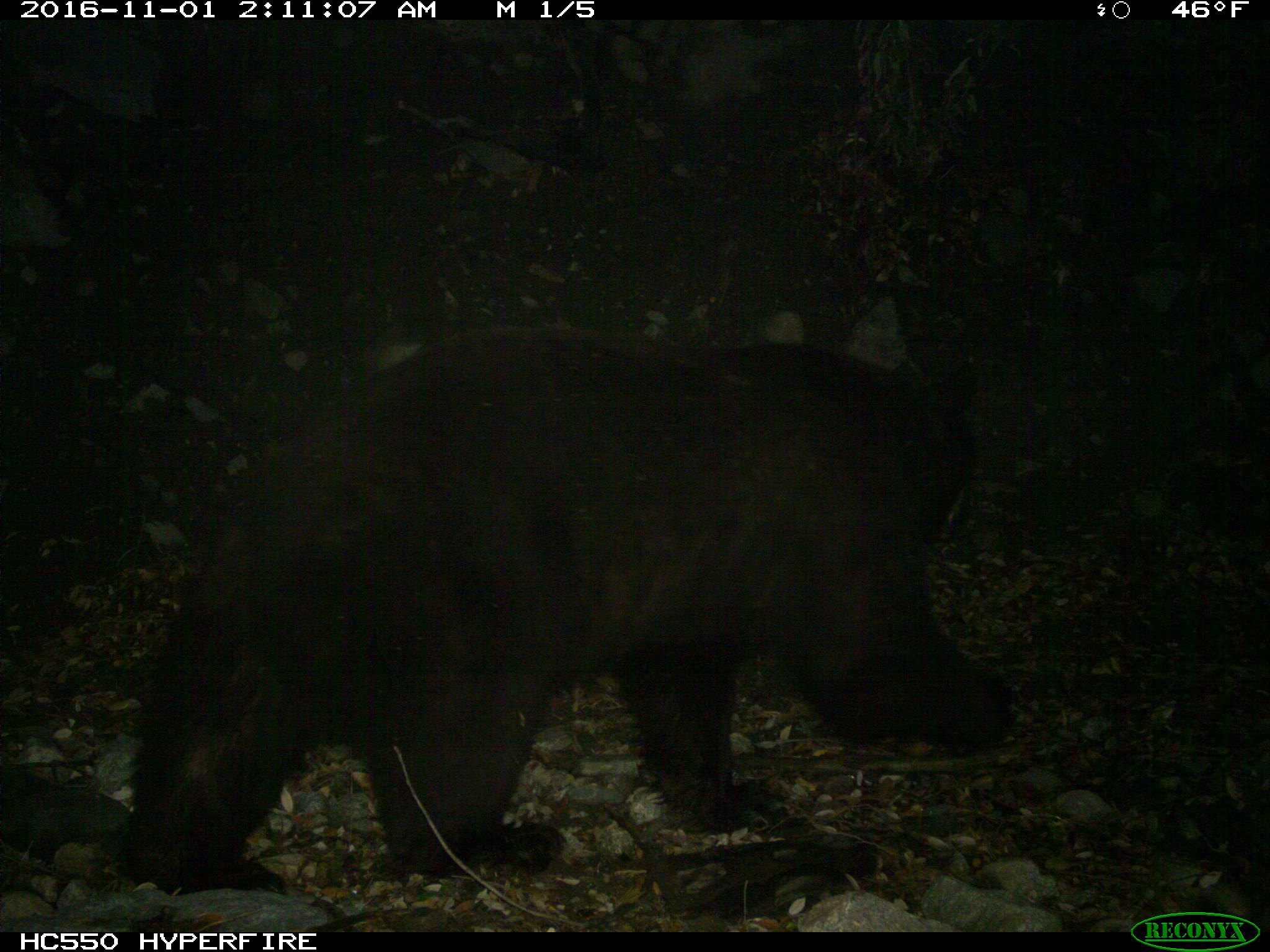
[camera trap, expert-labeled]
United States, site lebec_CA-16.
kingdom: Animalia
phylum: Chordata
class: Mammalia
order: Carnivora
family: Ursidae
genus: Ursus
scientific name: Ursus americanus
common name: american black bear